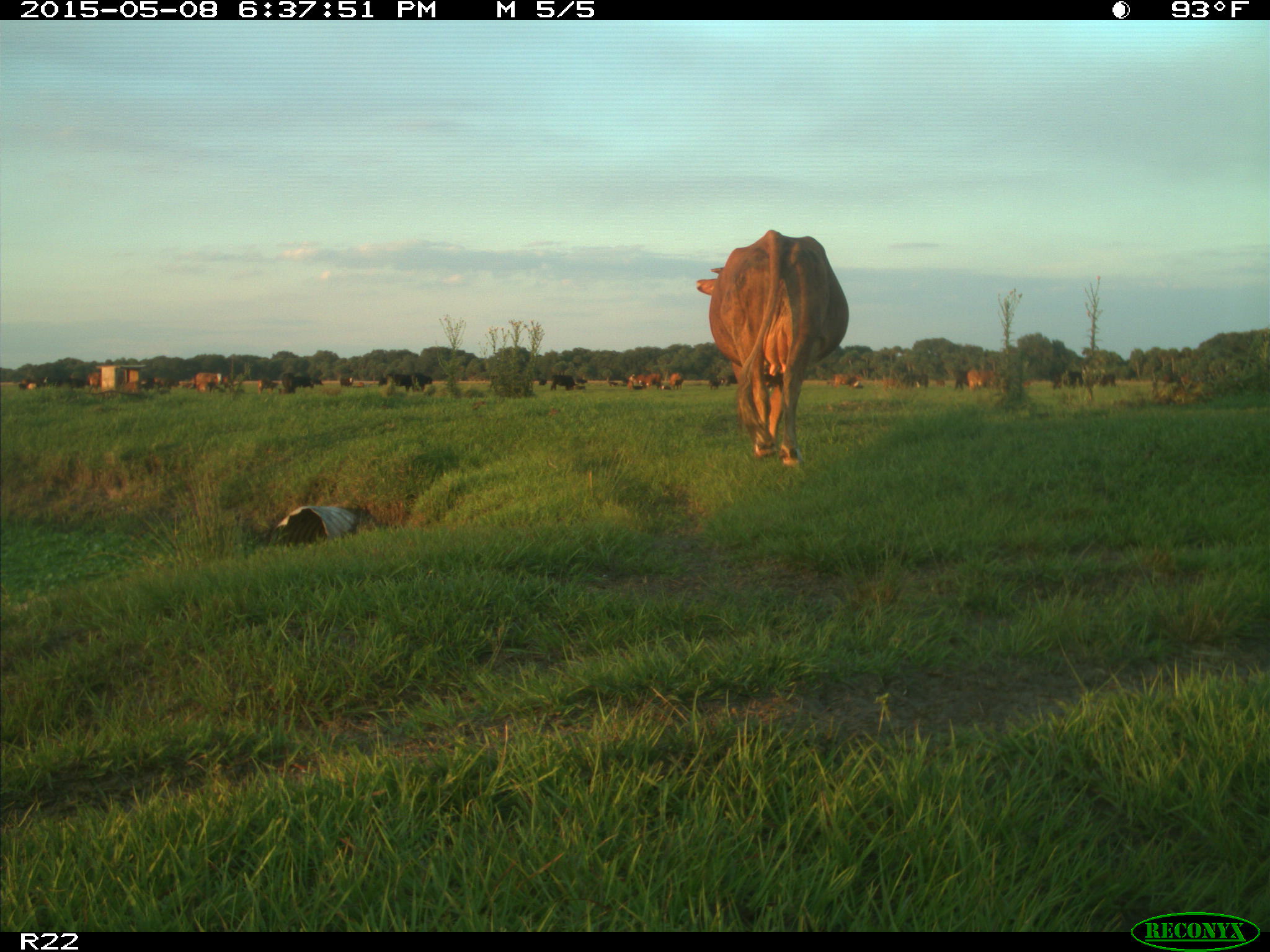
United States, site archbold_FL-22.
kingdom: Animalia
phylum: Chordata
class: Mammalia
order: Artiodactyla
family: Bovidae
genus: Bos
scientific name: Bos taurus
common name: domestic cow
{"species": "Bos taurus (domestic cow)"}